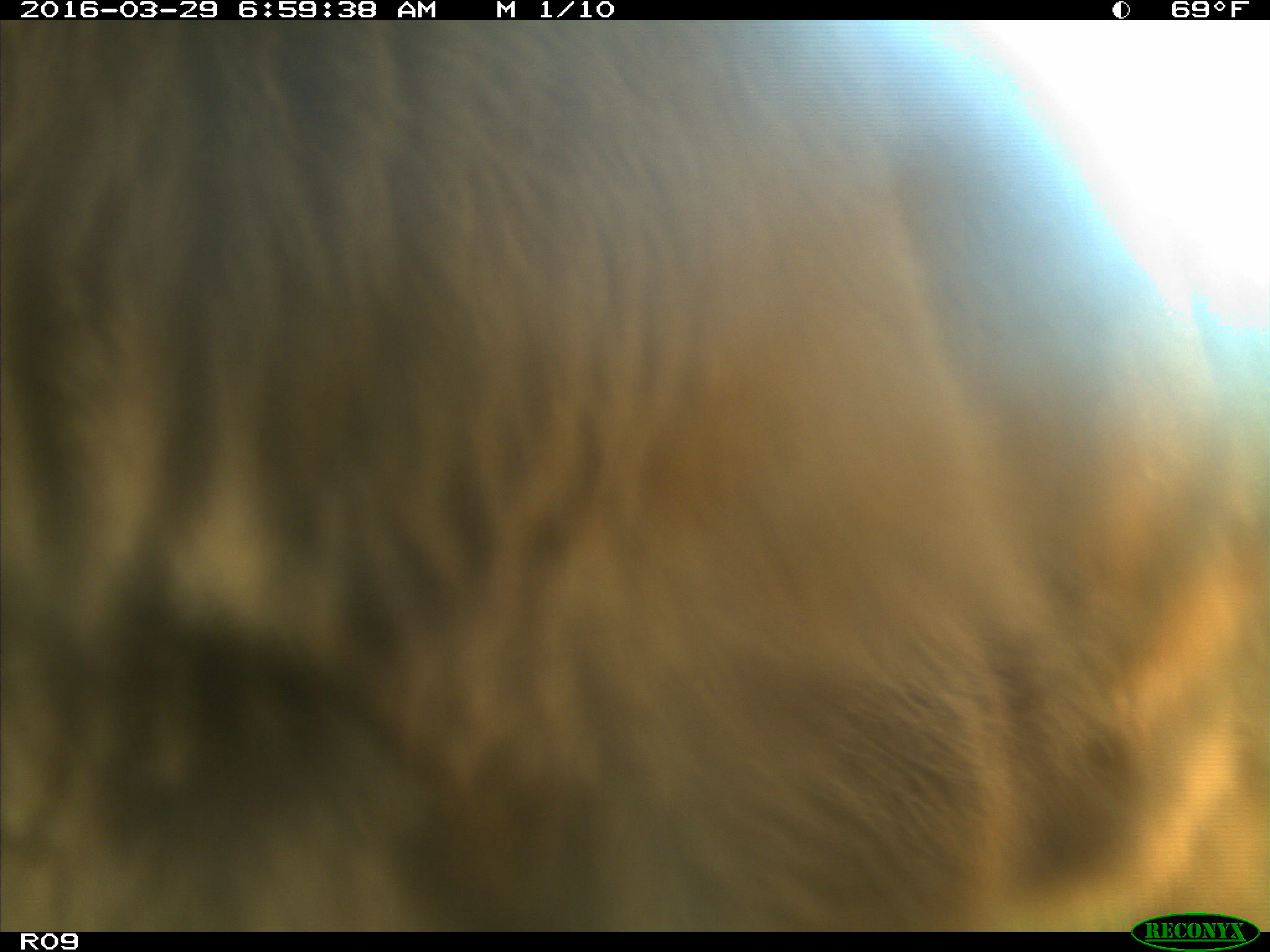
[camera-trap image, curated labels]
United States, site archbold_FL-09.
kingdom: Animalia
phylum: Chordata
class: Mammalia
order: Artiodactyla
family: Bovidae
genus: Bos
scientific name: Bos taurus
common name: domestic cow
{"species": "Bos taurus (domestic cow)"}